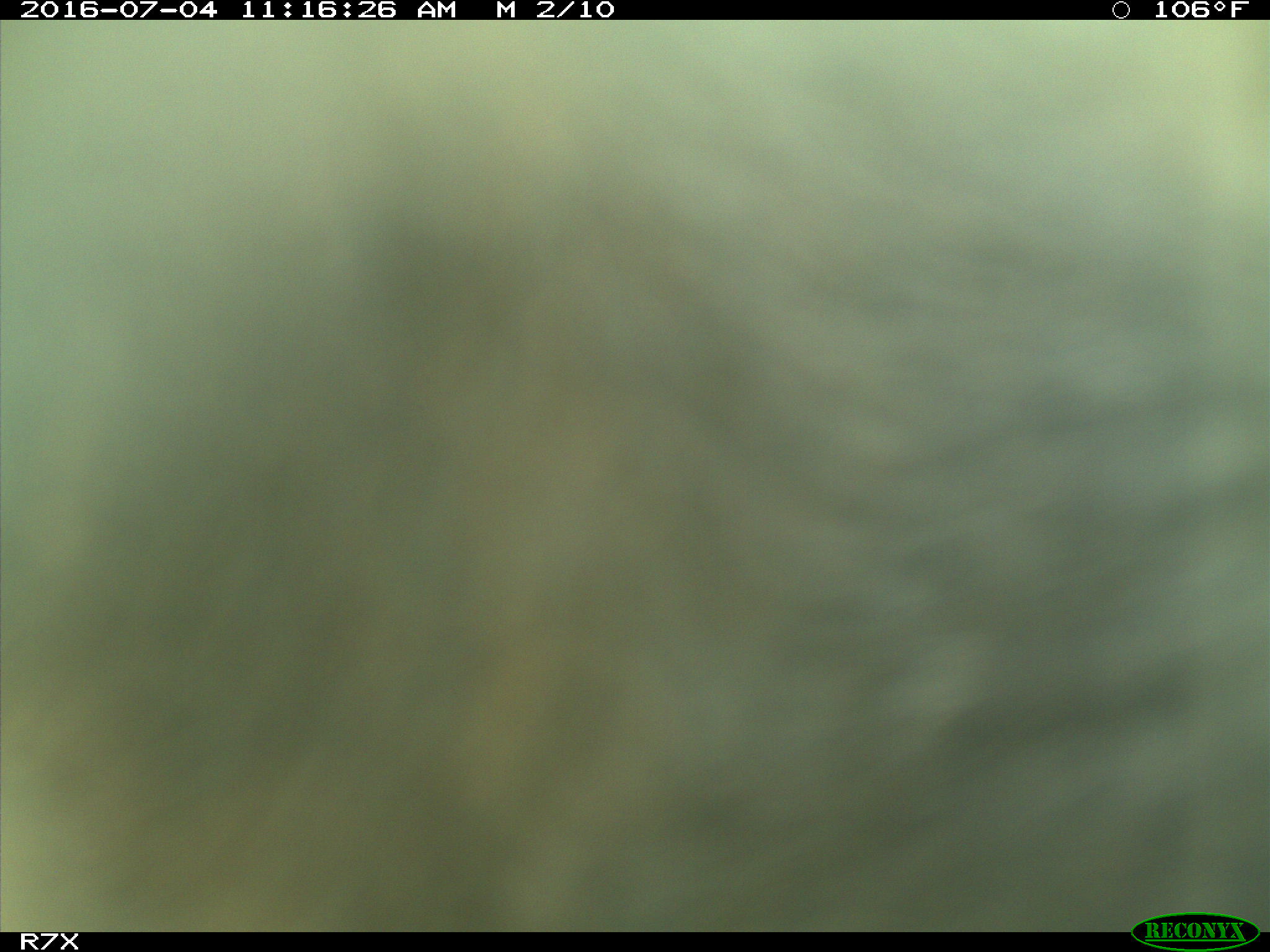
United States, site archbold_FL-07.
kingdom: Animalia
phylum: Chordata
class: Mammalia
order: Artiodactyla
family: Bovidae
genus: Bos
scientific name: Bos taurus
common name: domestic cow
Bos taurus (domestic cow).